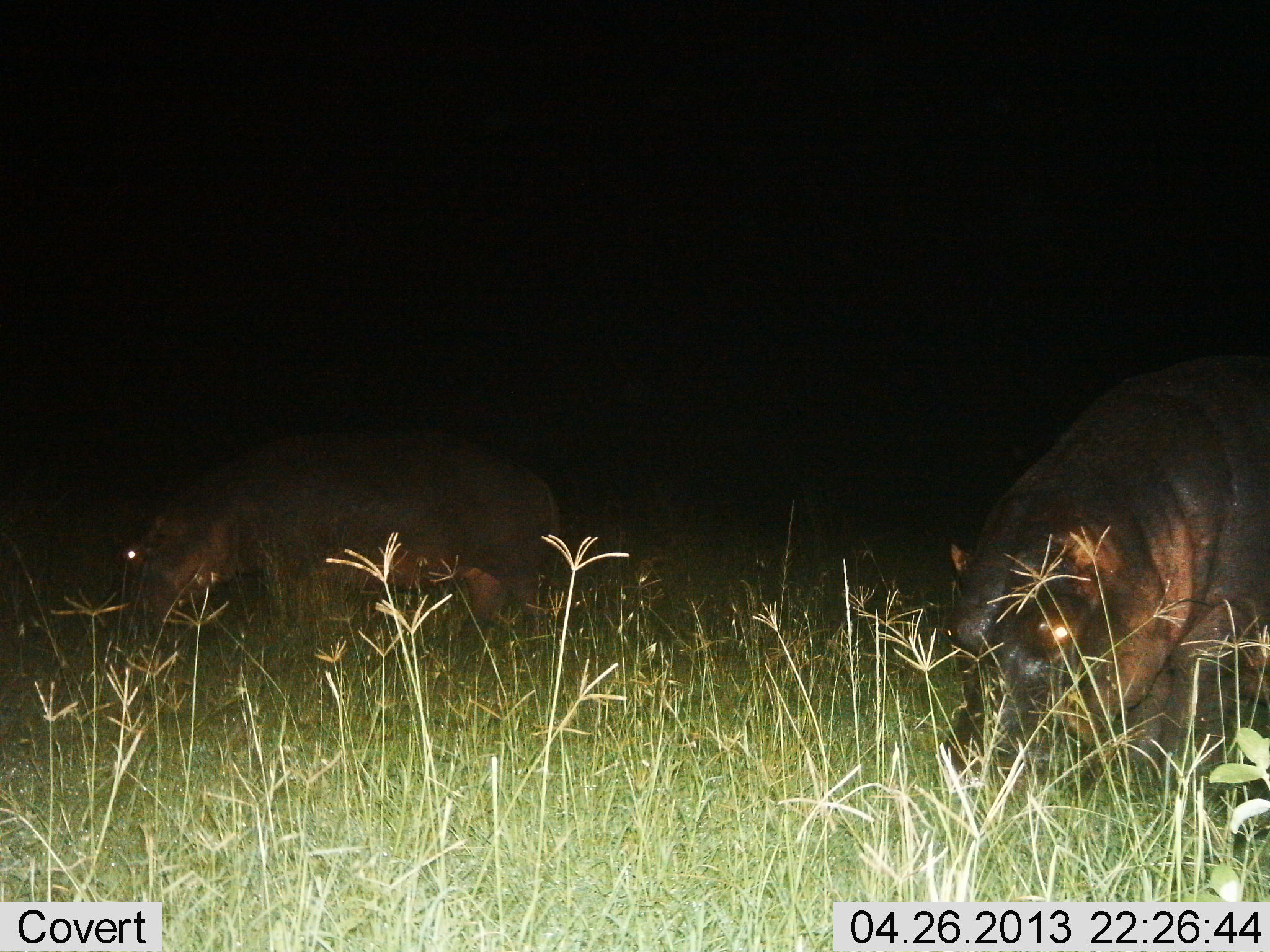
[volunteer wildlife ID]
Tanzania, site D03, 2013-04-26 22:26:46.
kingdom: Animalia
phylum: Chordata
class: Mammalia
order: Artiodactyla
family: Hippopotamidae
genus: Hippopotamus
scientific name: Hippopotamus amphibius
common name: hippopotamus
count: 2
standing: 16%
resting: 0%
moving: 26%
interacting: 0%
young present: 0%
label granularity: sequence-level